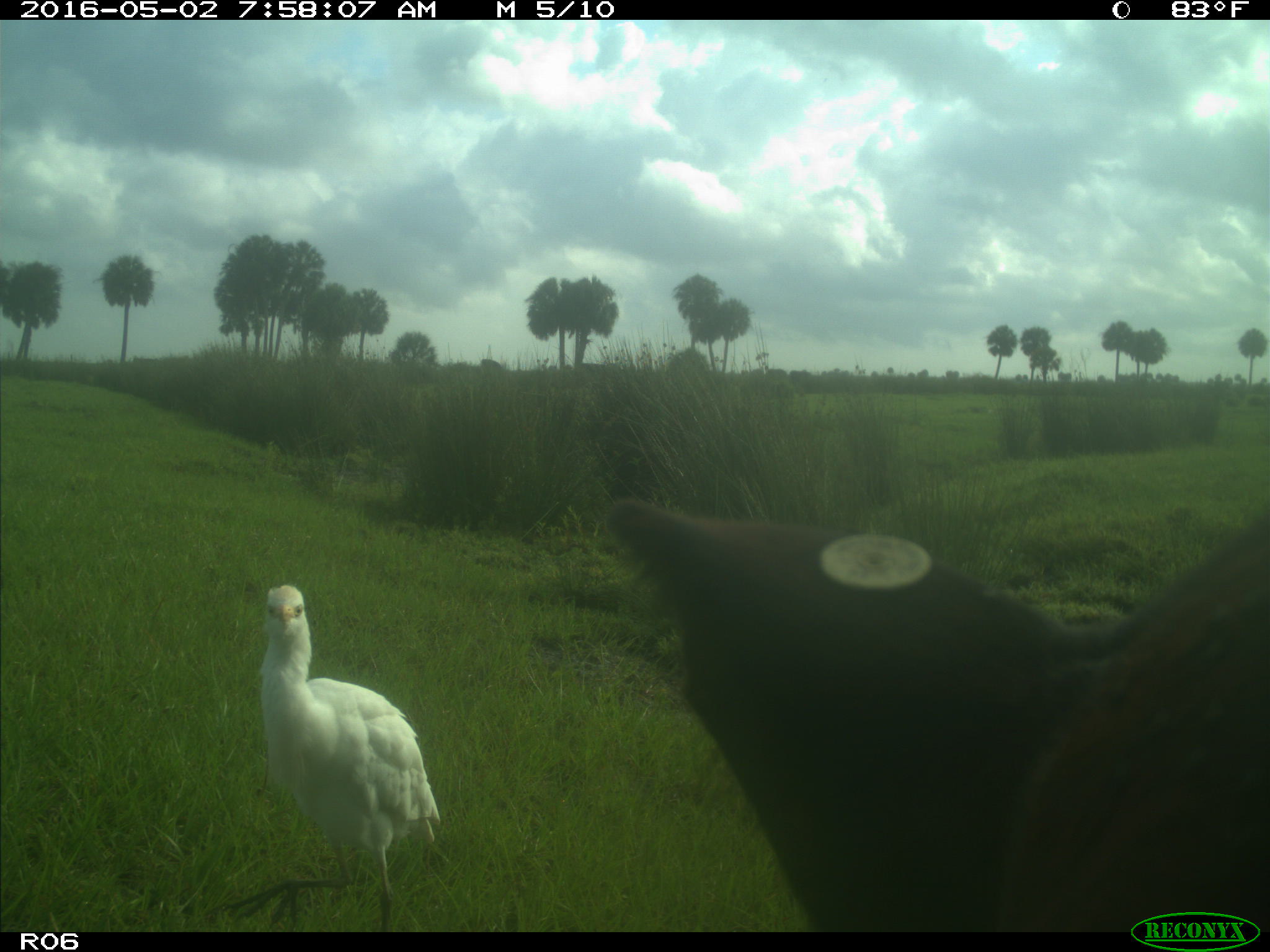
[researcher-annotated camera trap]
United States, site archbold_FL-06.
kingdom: Animalia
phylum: Chordata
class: Mammalia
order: Artiodactyla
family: Bovidae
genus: Bos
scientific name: Bos taurus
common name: domestic cow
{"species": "Bos taurus (domestic cow)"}